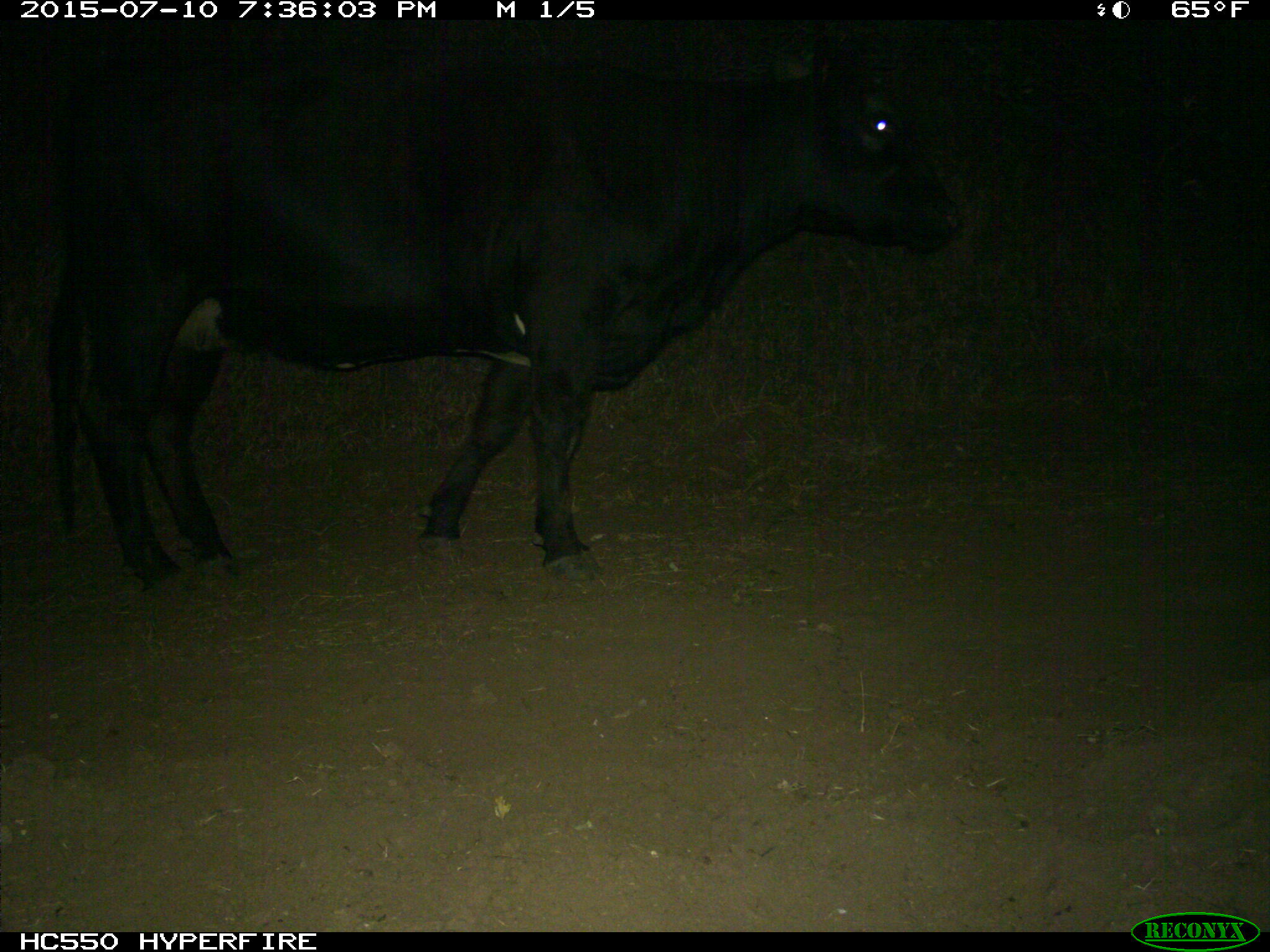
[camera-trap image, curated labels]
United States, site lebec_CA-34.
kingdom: Animalia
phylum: Chordata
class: Mammalia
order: Artiodactyla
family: Bovidae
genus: Bos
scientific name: Bos taurus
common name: domestic cow